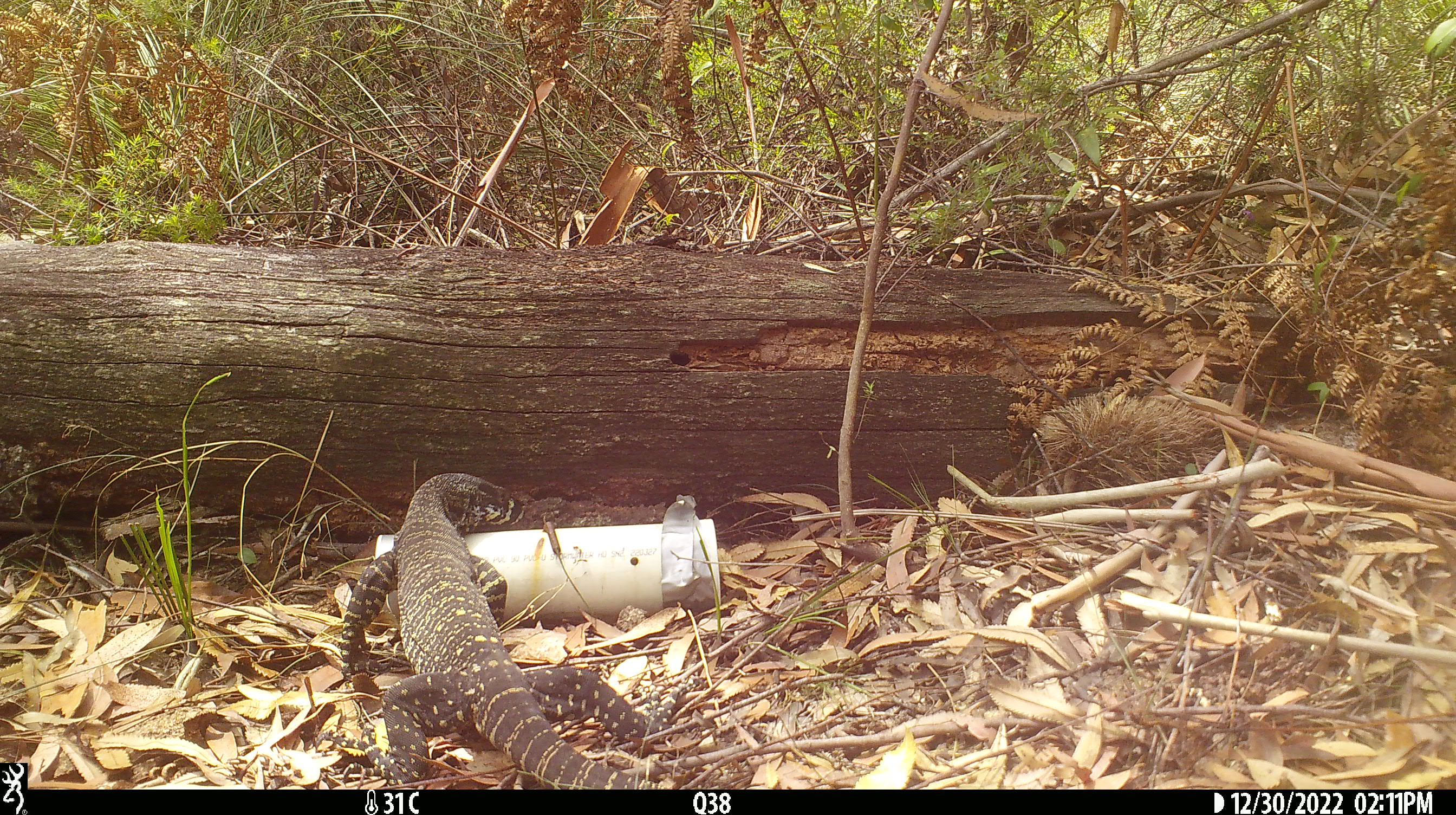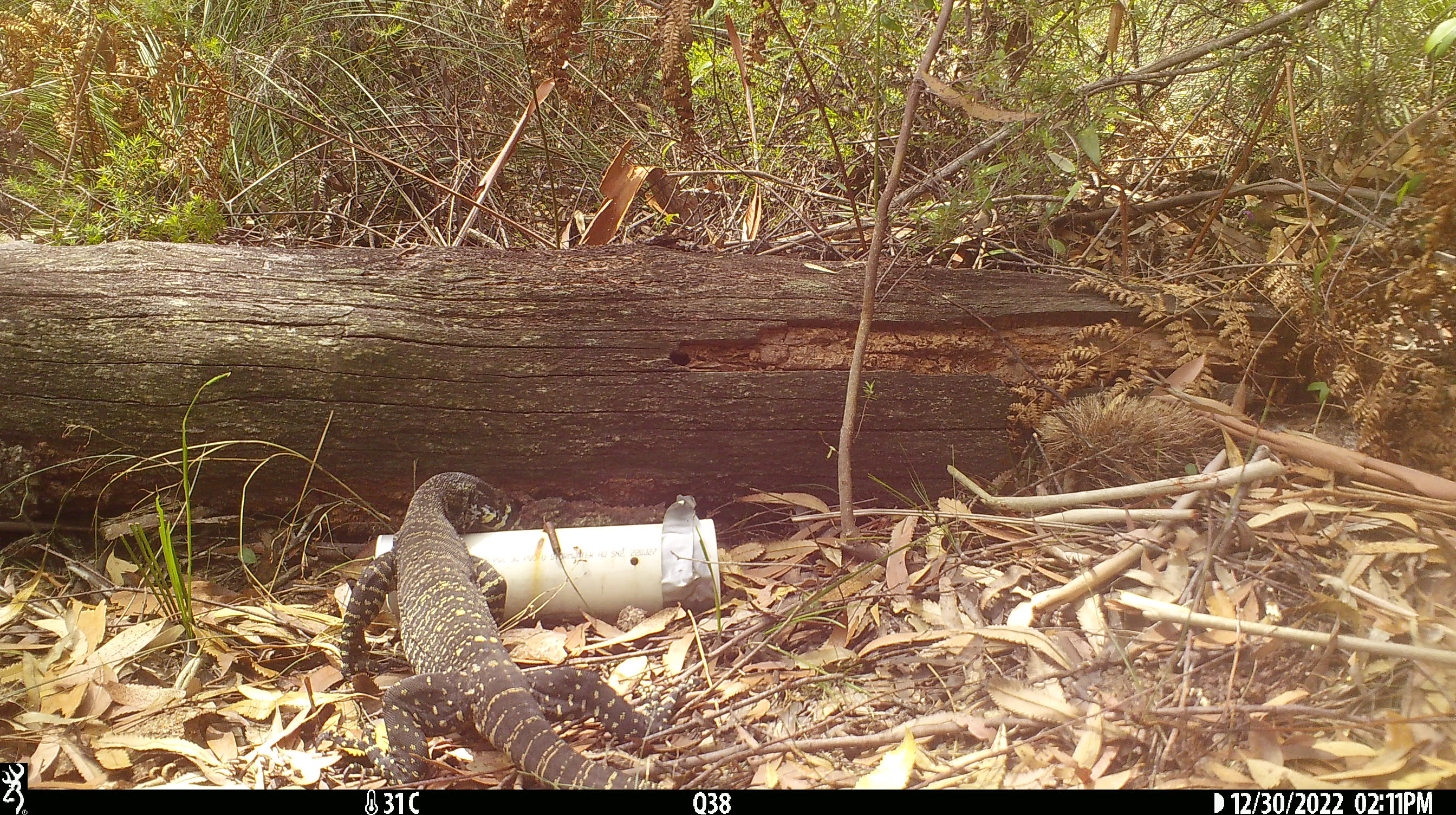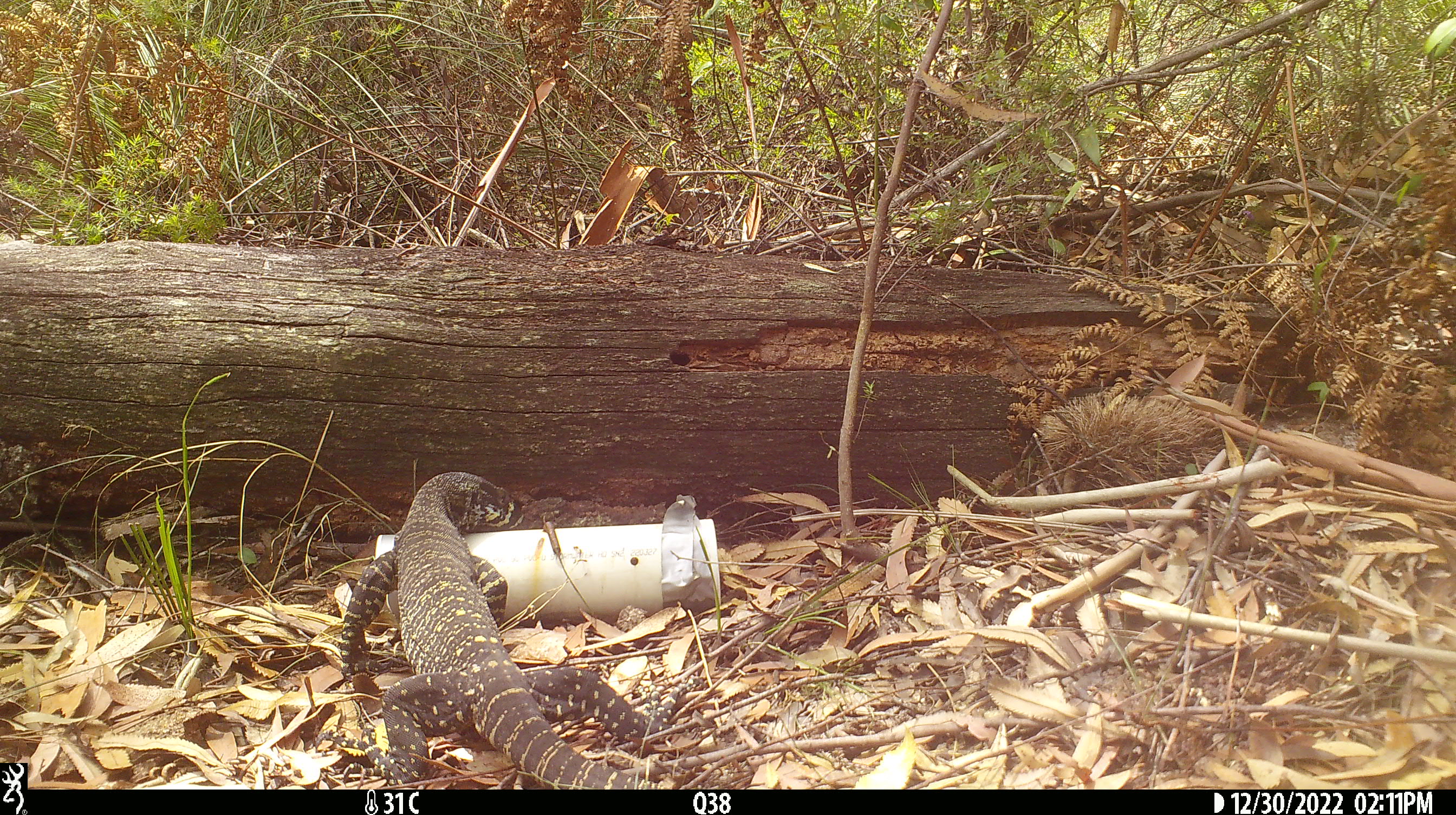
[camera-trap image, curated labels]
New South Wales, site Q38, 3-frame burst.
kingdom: Animalia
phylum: Chordata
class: Reptilia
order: Squamata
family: Varanidae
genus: Varanus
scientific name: Varanus varius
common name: lace monitor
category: goanna